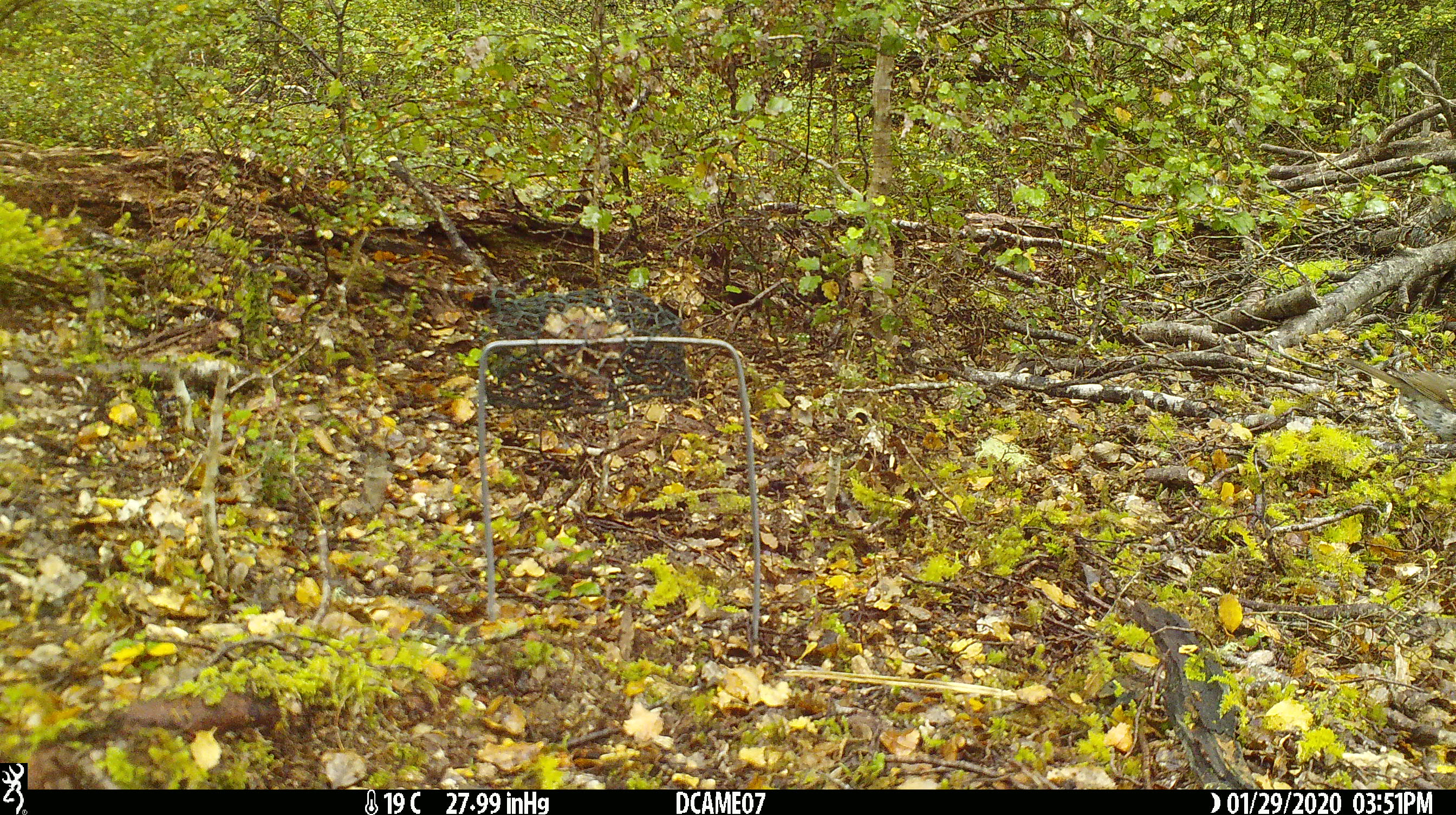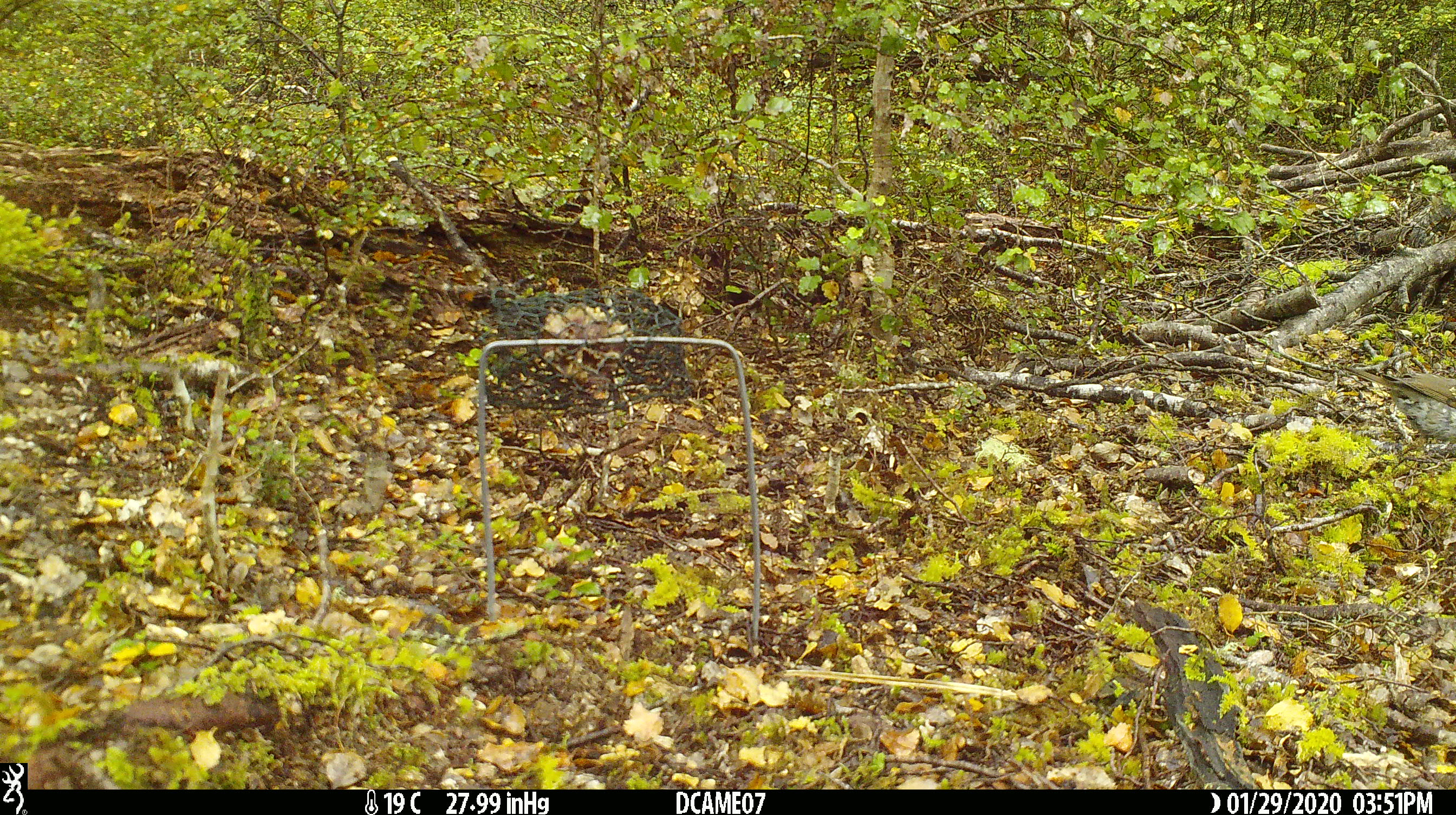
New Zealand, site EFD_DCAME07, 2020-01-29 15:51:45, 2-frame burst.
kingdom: Animalia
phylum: Chordata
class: Aves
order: Passeriformes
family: Turdidae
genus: Turdus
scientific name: Turdus philomelos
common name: song thrush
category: thrush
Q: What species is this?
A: Thrush (song thrush) (Turdus philomelos).